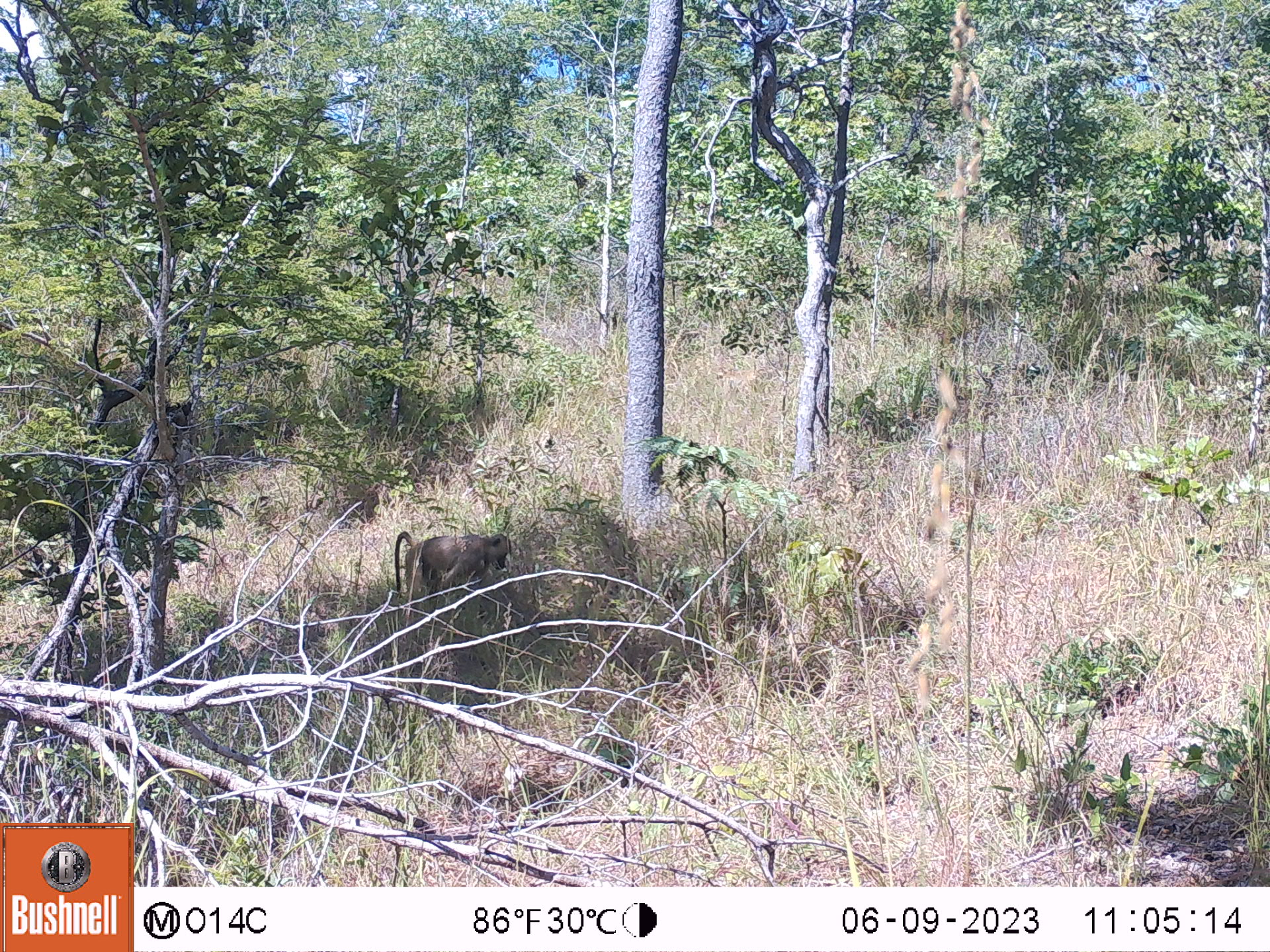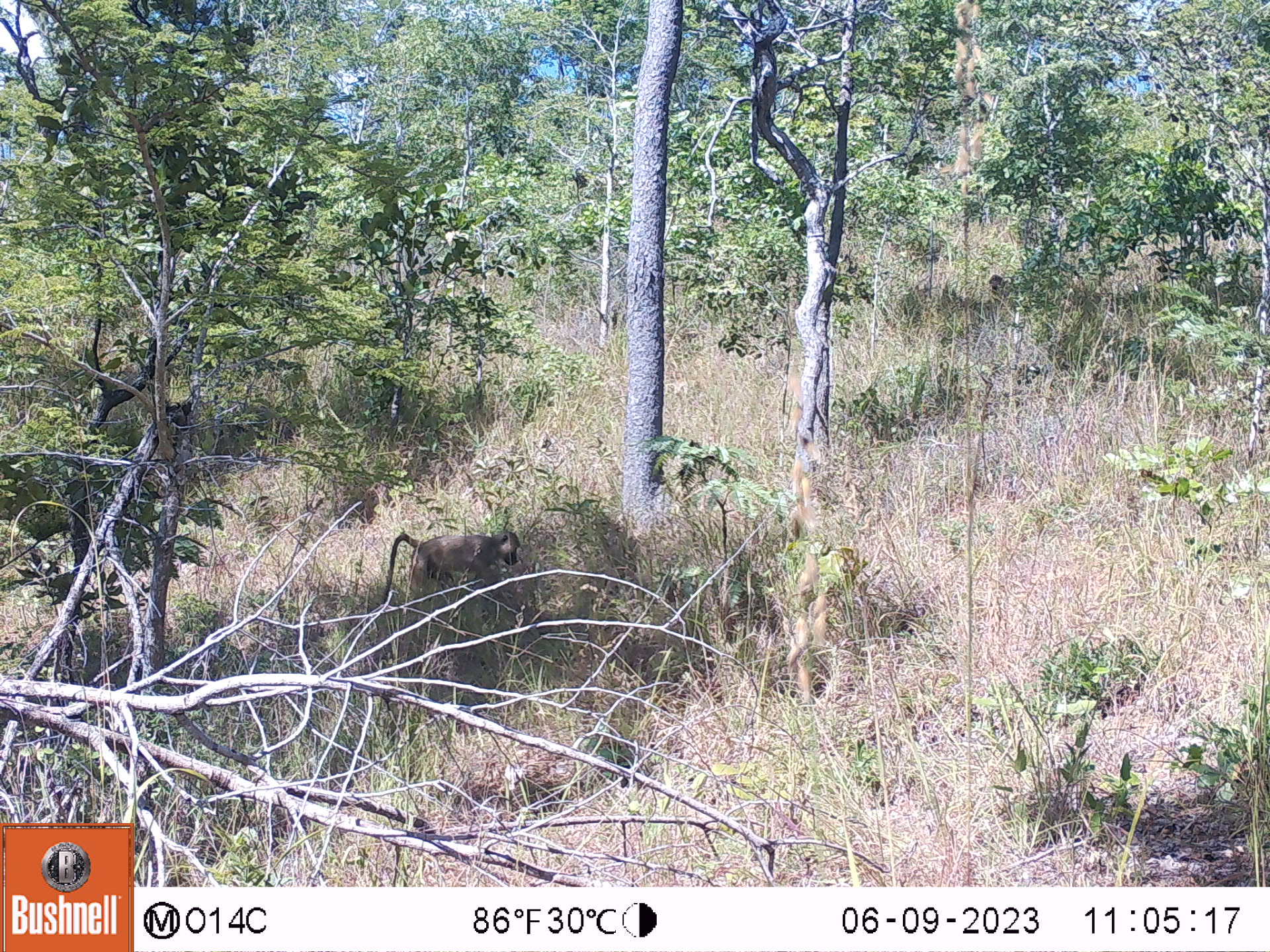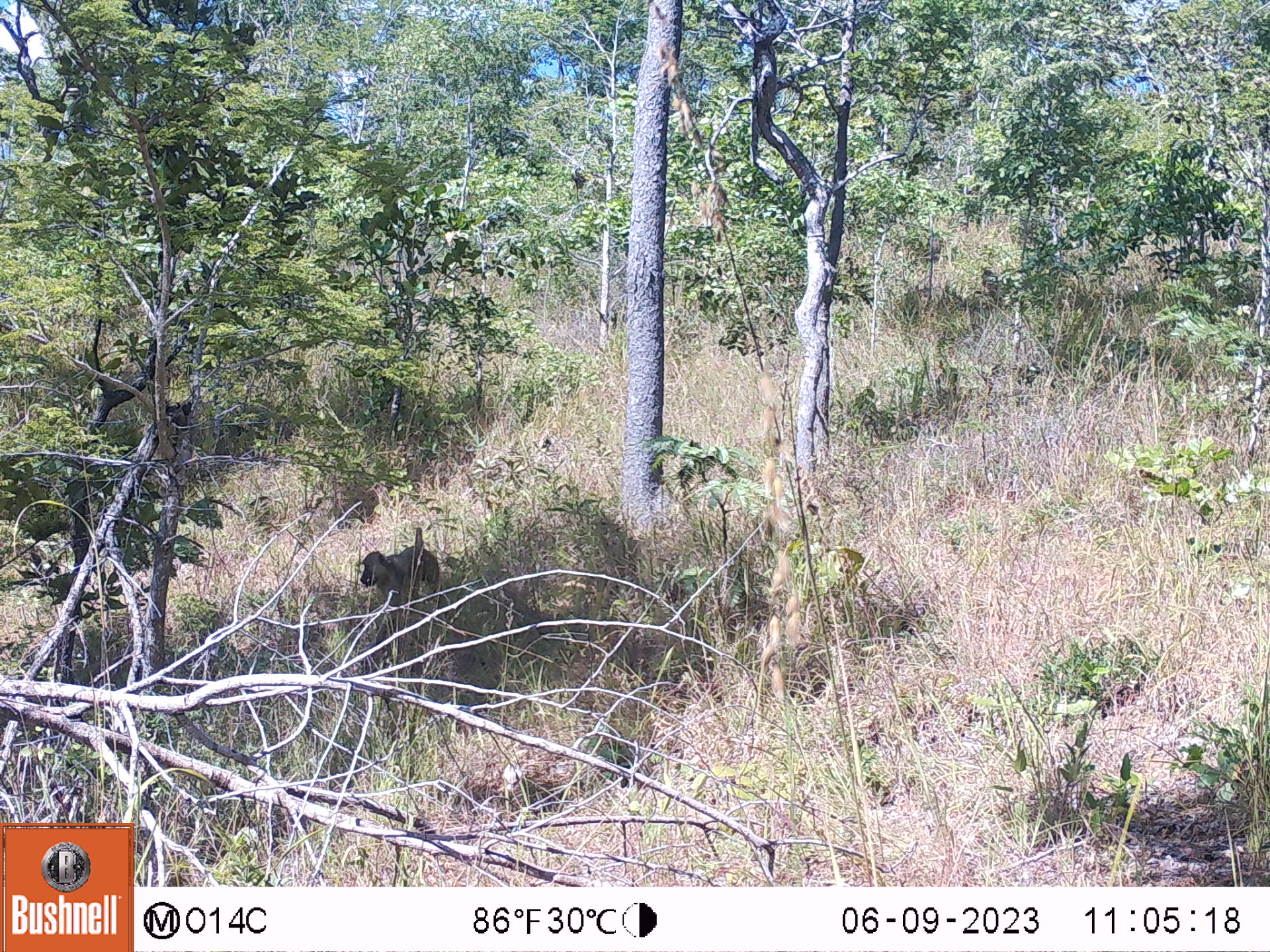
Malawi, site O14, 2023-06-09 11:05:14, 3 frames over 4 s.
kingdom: Animalia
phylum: Chordata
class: Mammalia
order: Primates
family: Cercopithecidae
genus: Papio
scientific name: Papio cynocephalus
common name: yellow baboon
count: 1